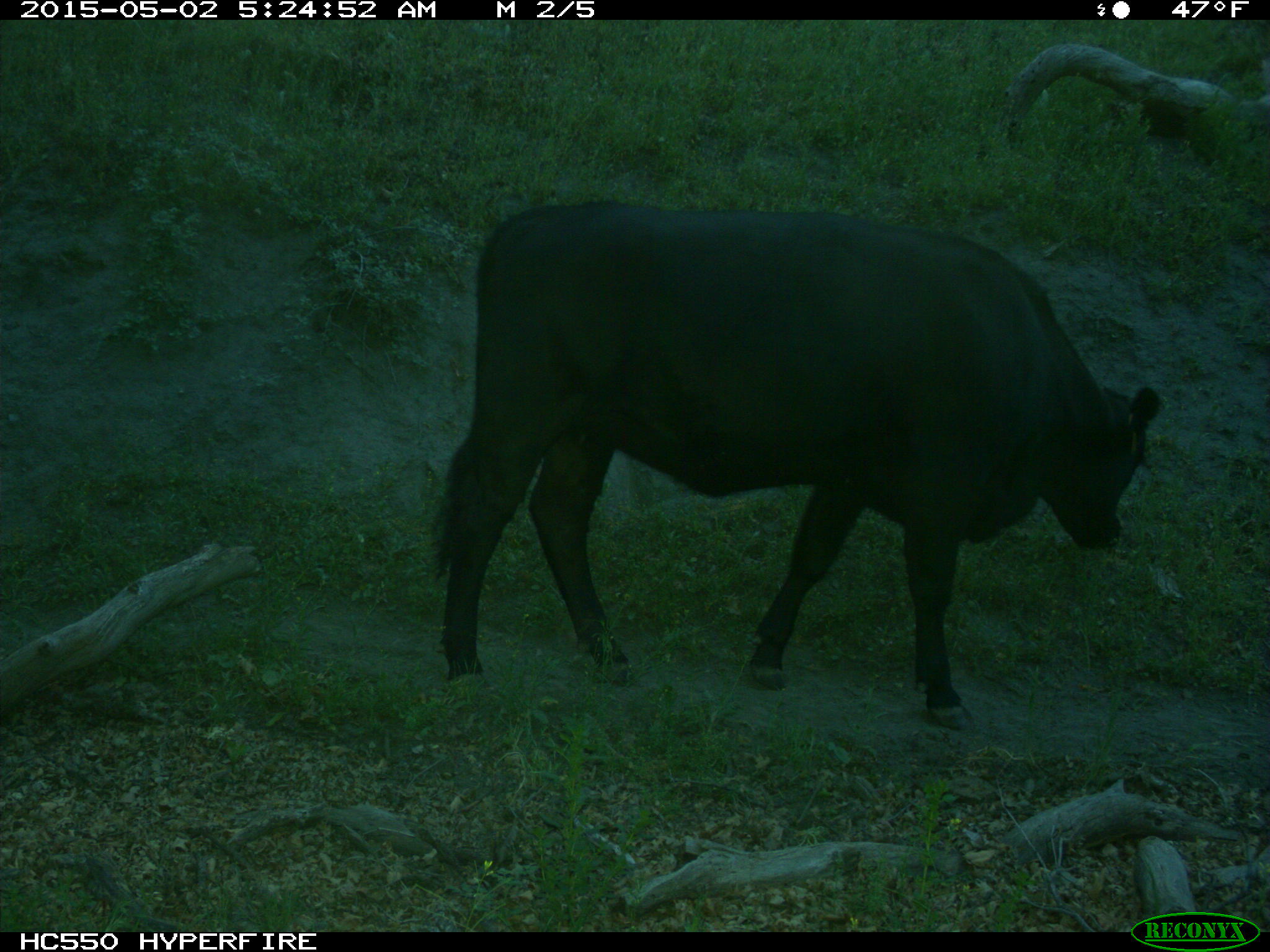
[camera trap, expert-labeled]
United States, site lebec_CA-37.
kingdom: Animalia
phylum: Chordata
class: Mammalia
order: Artiodactyla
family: Bovidae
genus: Bos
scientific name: Bos taurus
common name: domestic cow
Bos taurus (domestic cow).